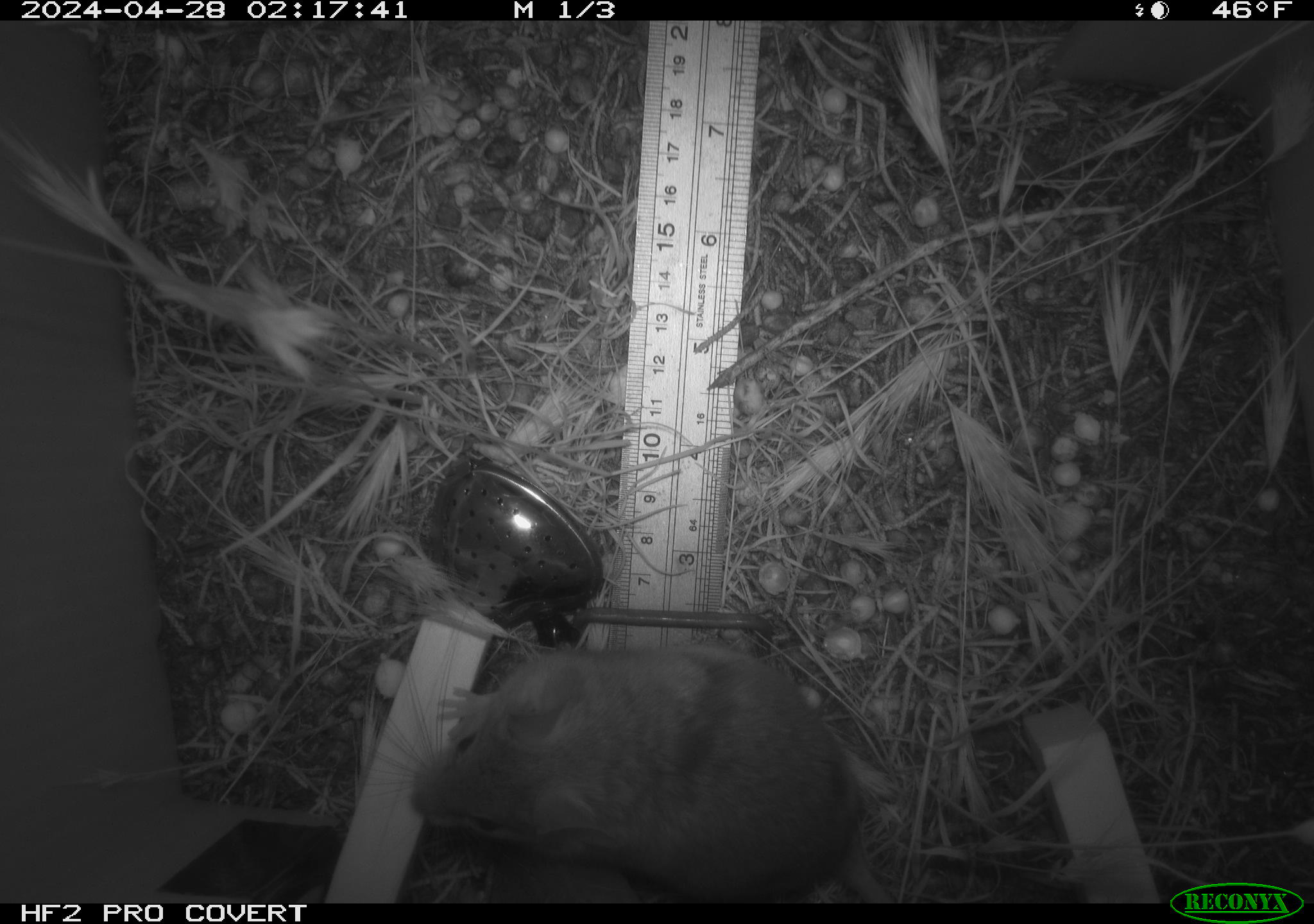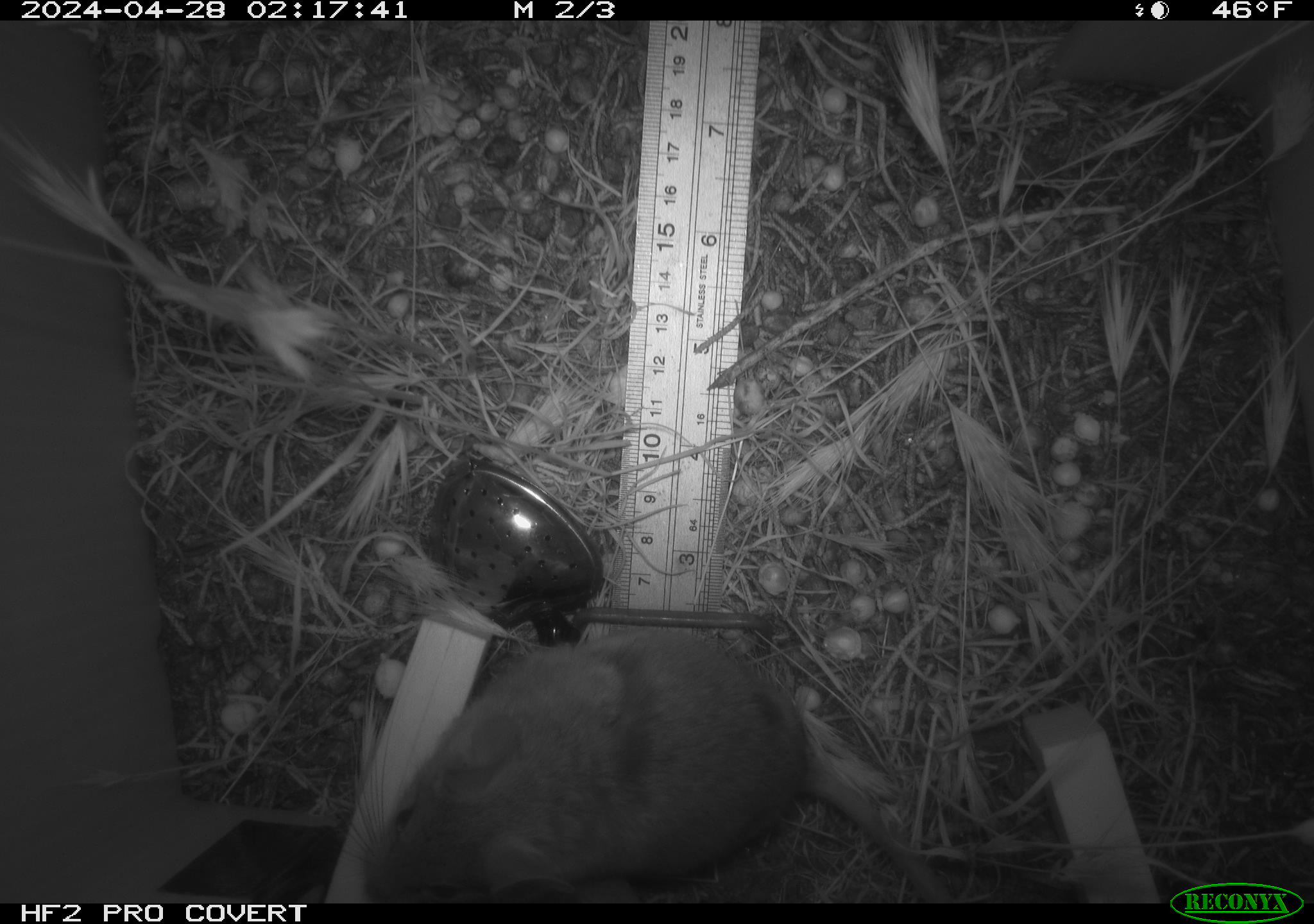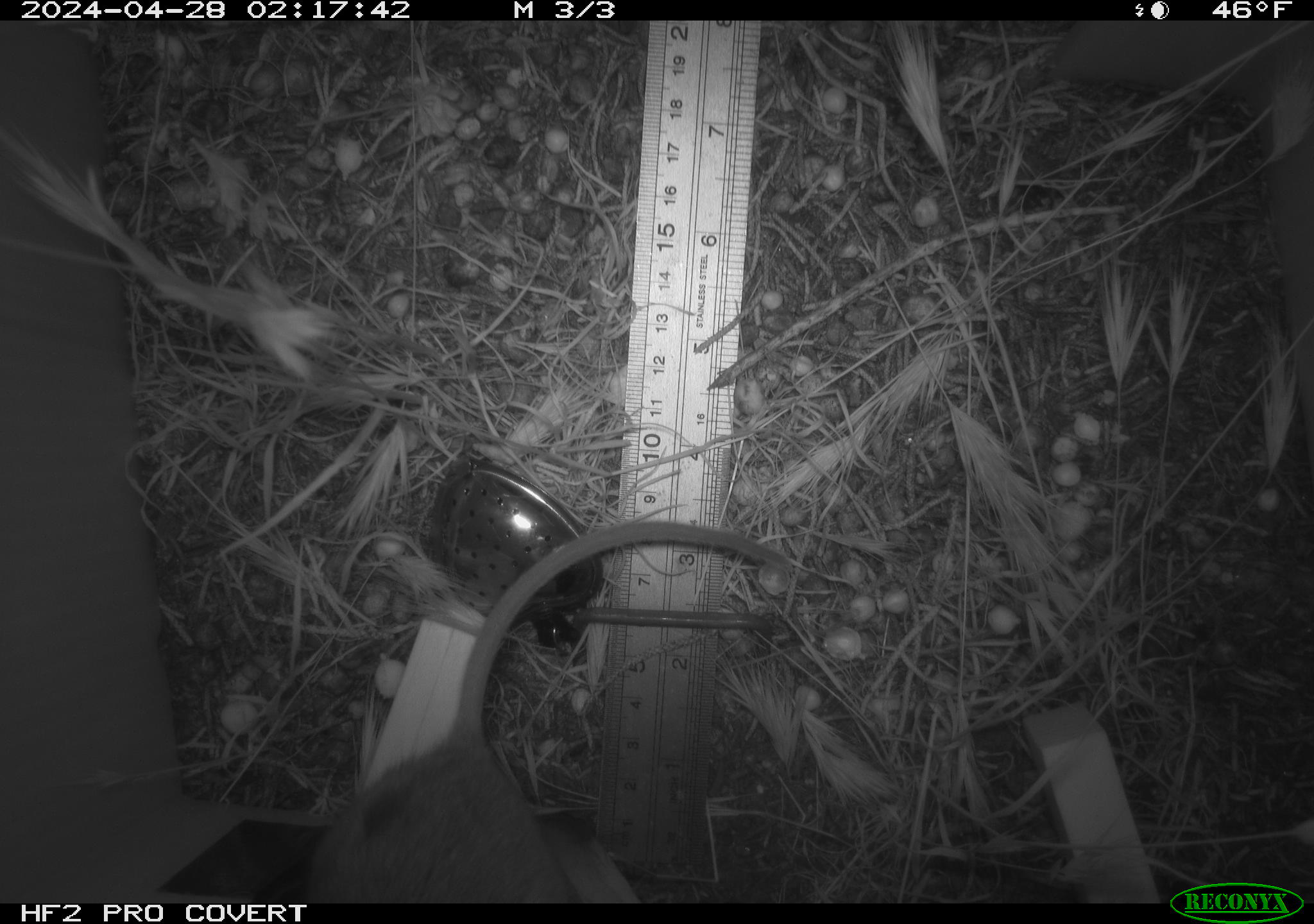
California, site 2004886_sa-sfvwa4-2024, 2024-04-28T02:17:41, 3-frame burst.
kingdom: Animalia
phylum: Chordata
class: Mammalia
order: Rodentia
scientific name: Rodentia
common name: mouse species